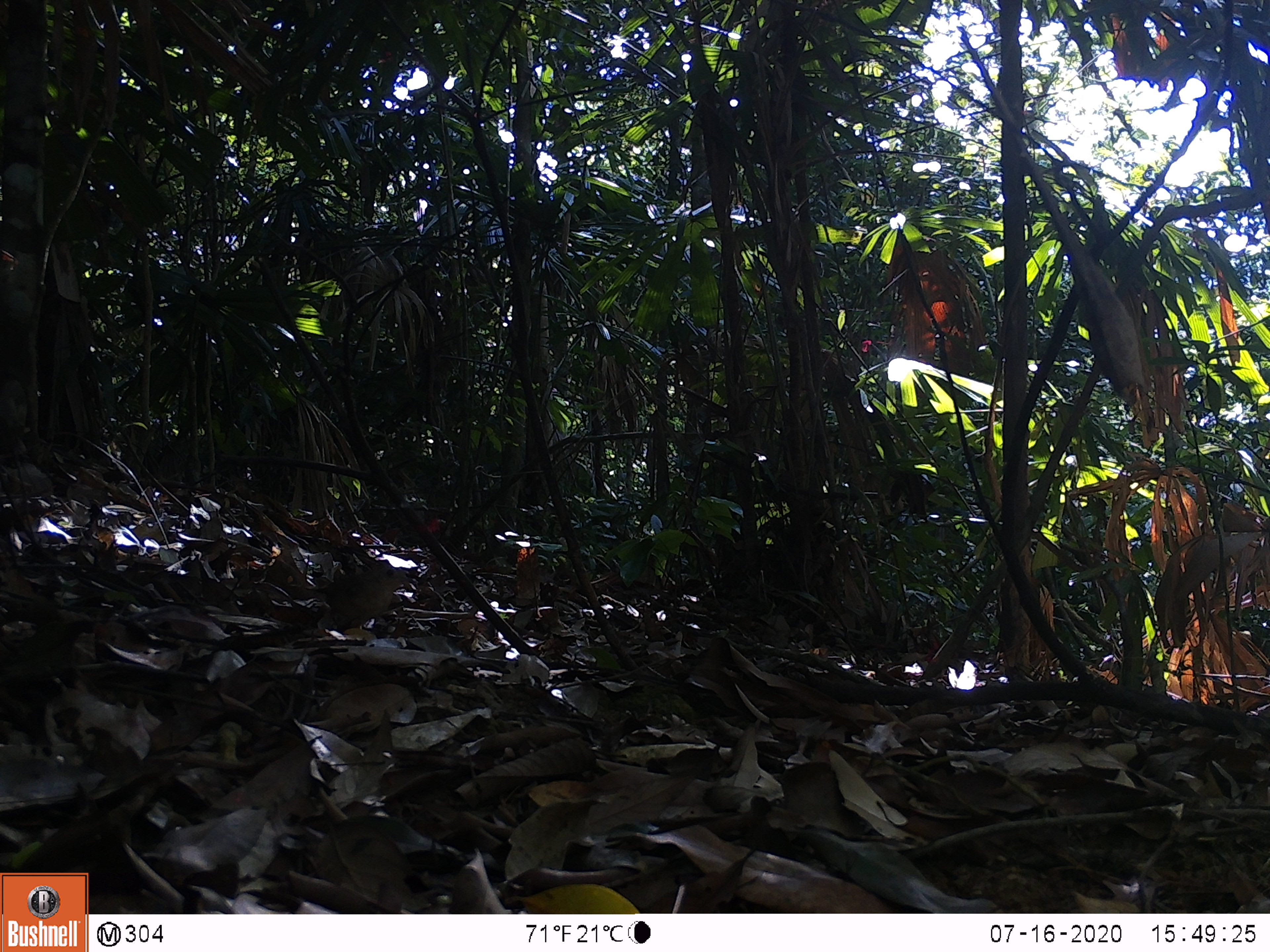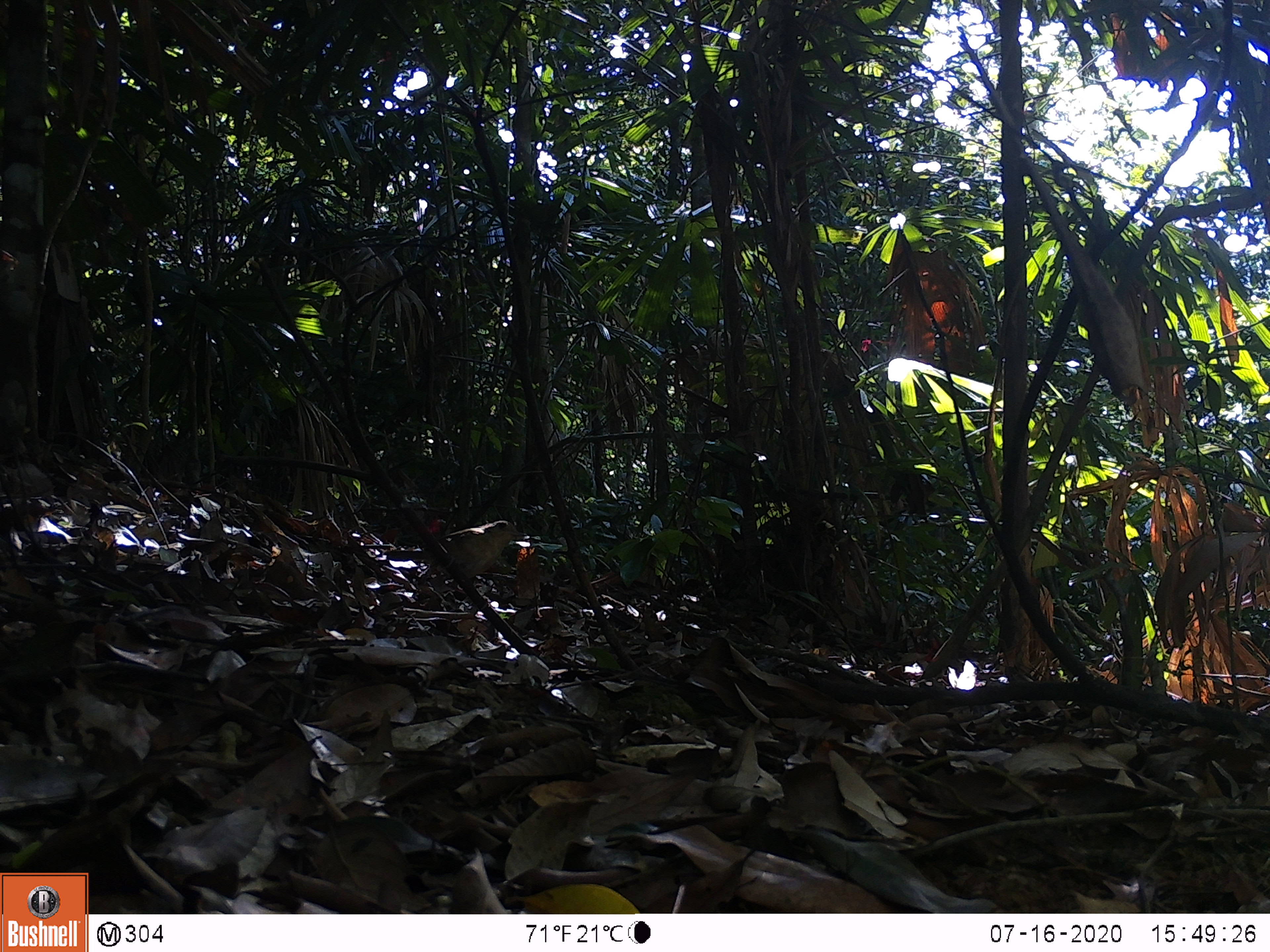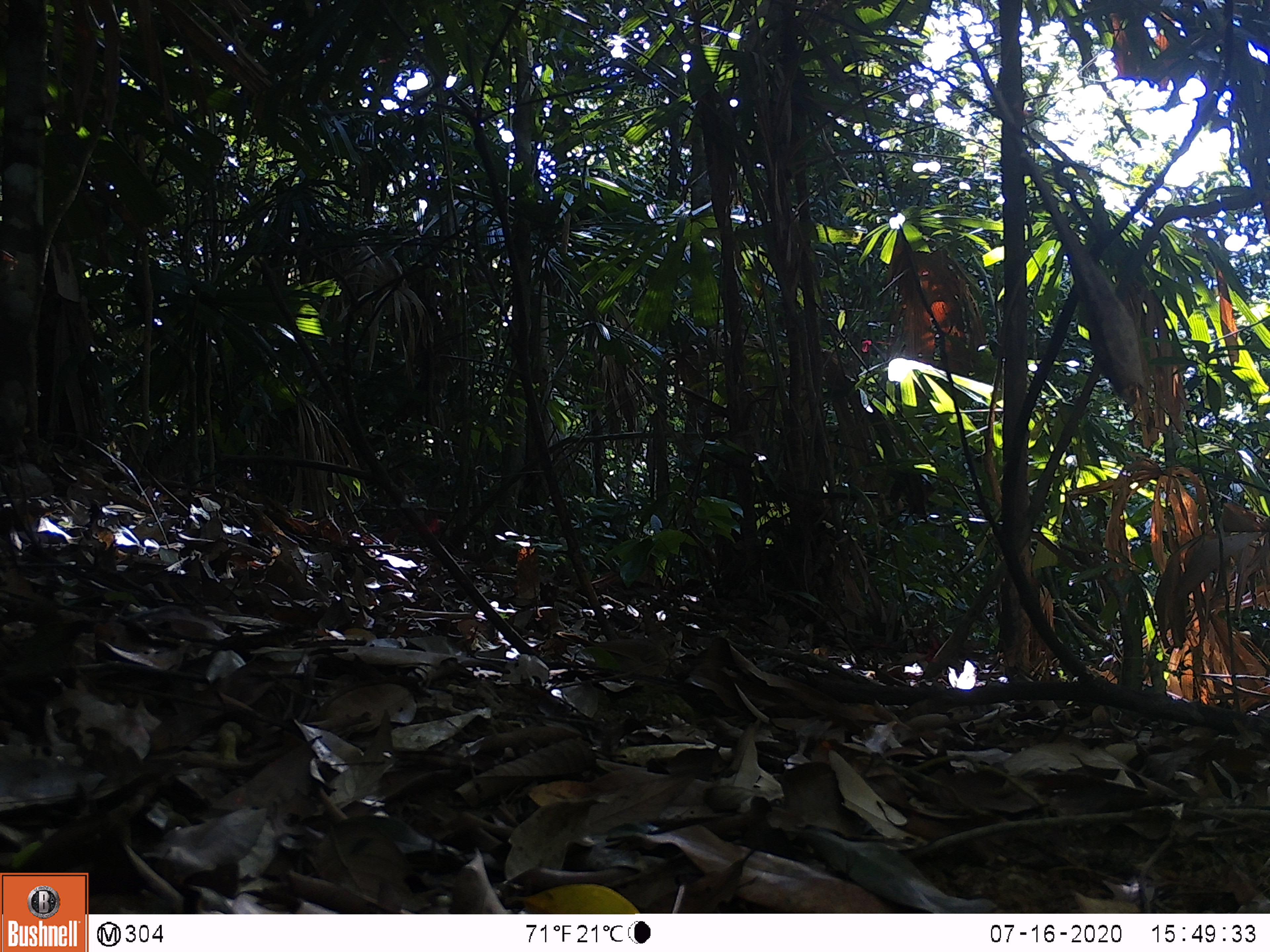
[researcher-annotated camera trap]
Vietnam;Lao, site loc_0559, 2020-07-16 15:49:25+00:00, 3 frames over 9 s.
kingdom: Animalia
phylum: Chordata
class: Aves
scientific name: Aves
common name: bird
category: unidentified bird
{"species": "unidentified bird (bird) (Aves)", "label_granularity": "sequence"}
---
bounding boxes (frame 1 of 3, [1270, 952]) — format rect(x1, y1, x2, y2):
unidentified bird: rect(310, 548, 417, 639)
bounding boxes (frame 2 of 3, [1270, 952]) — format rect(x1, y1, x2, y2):
unidentified bird: rect(386, 519, 527, 592)